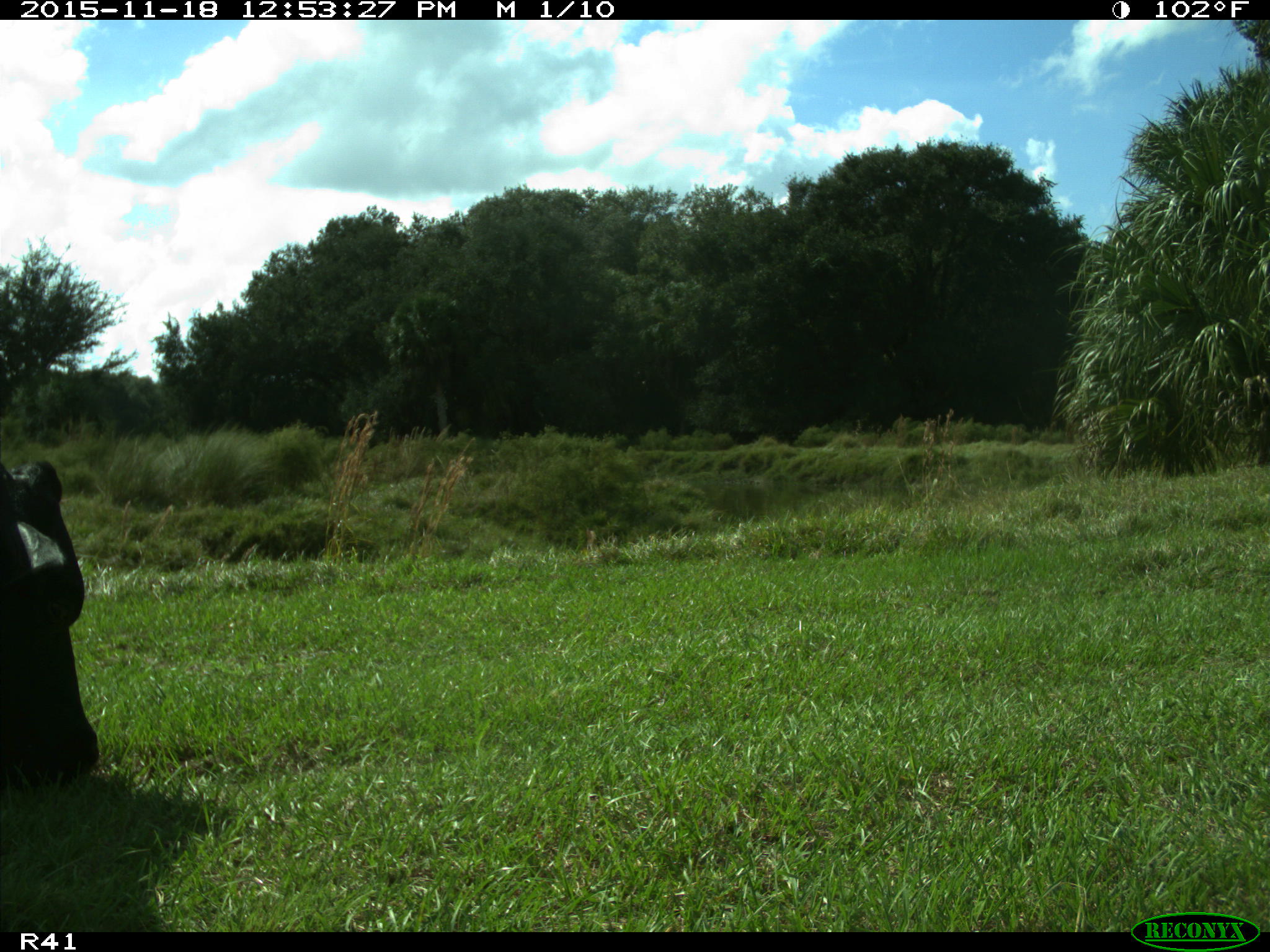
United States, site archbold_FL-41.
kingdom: Animalia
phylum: Chordata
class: Mammalia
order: Artiodactyla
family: Bovidae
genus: Bos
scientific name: Bos taurus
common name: domestic cow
Bos taurus (domestic cow).